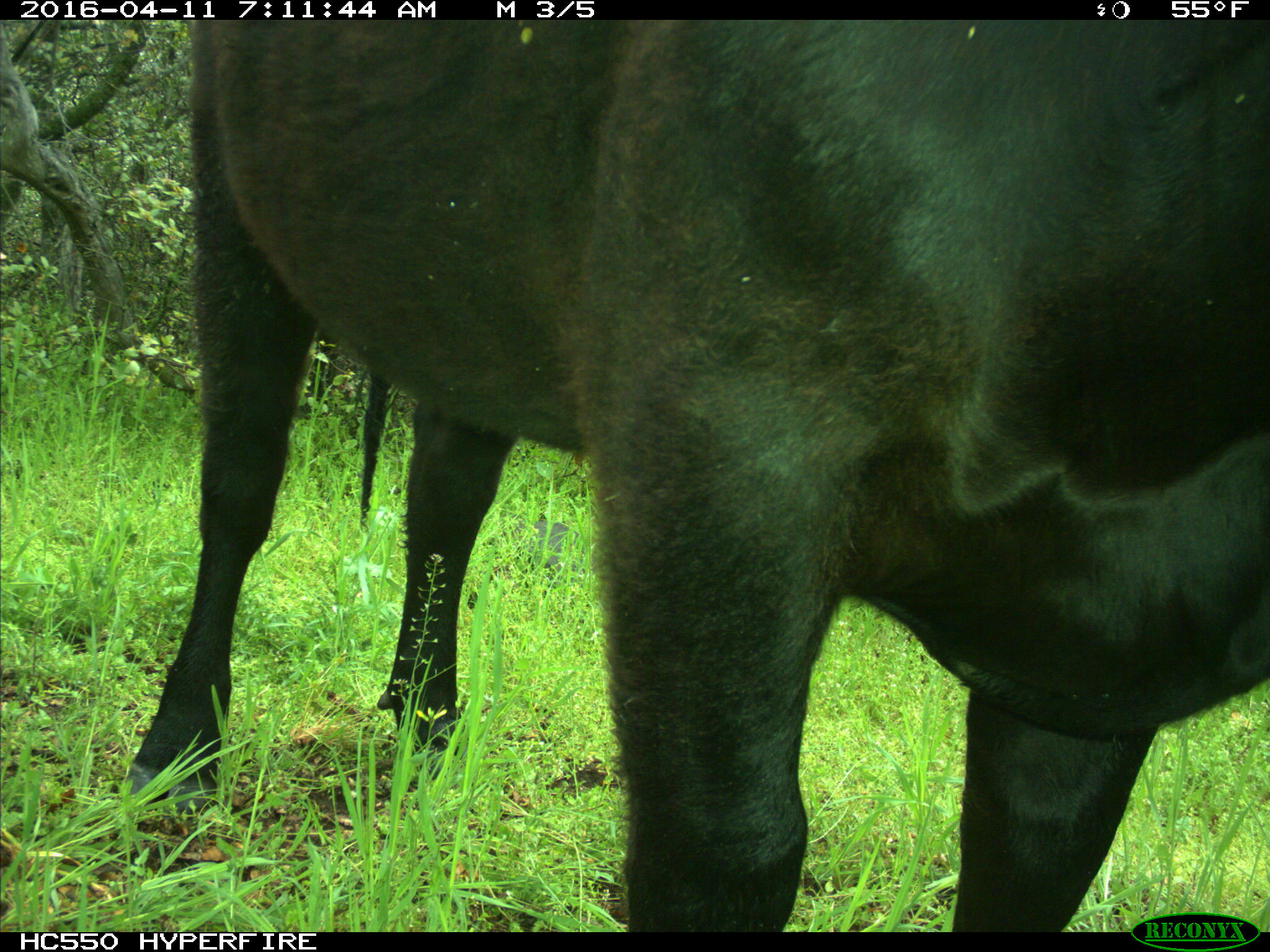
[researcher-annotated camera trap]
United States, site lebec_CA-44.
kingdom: Animalia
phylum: Chordata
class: Mammalia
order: Artiodactyla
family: Bovidae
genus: Bos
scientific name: Bos taurus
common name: domestic cow